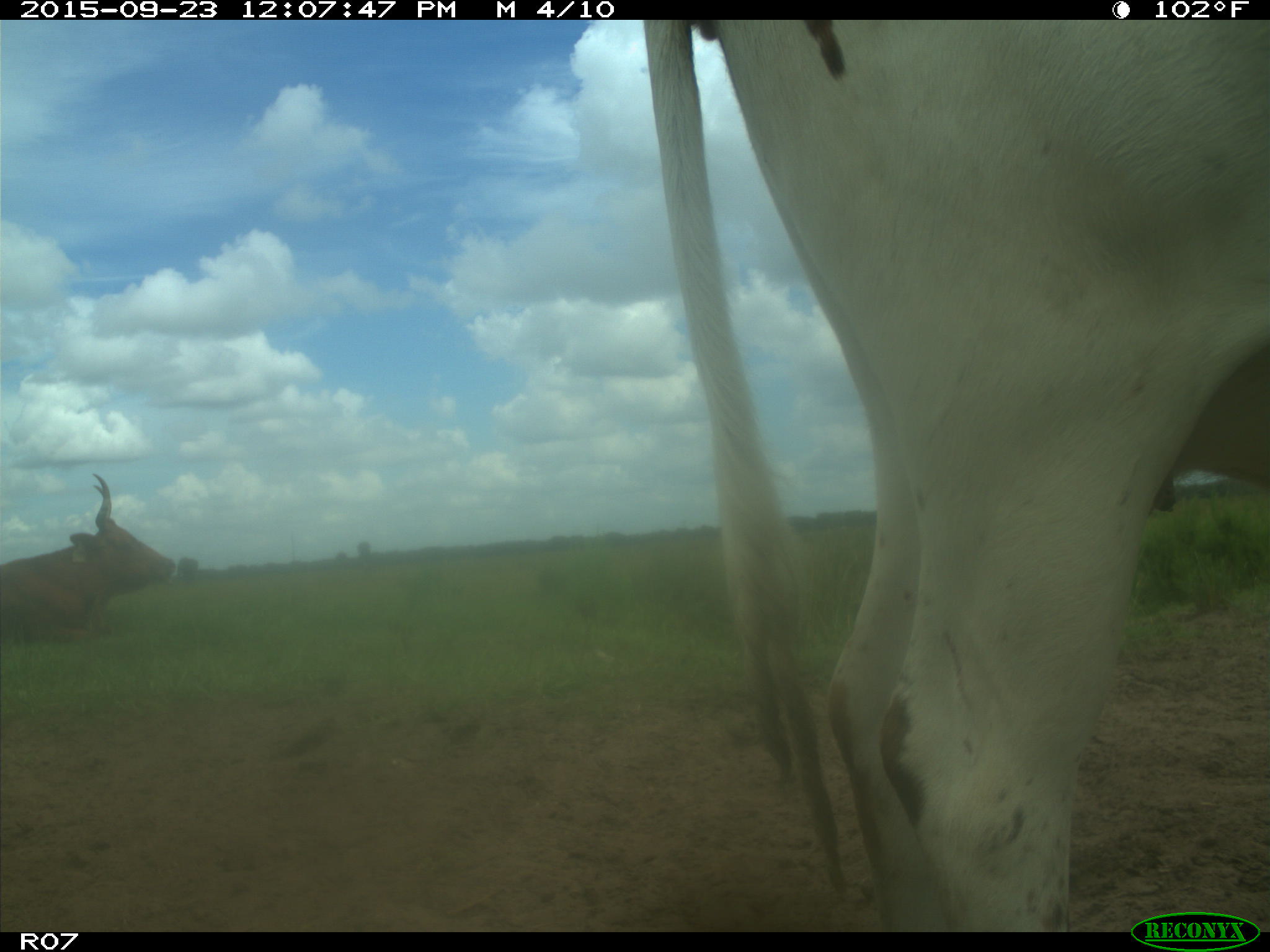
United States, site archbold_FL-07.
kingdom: Animalia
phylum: Chordata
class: Mammalia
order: Artiodactyla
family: Bovidae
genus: Bos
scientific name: Bos taurus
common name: domestic cow